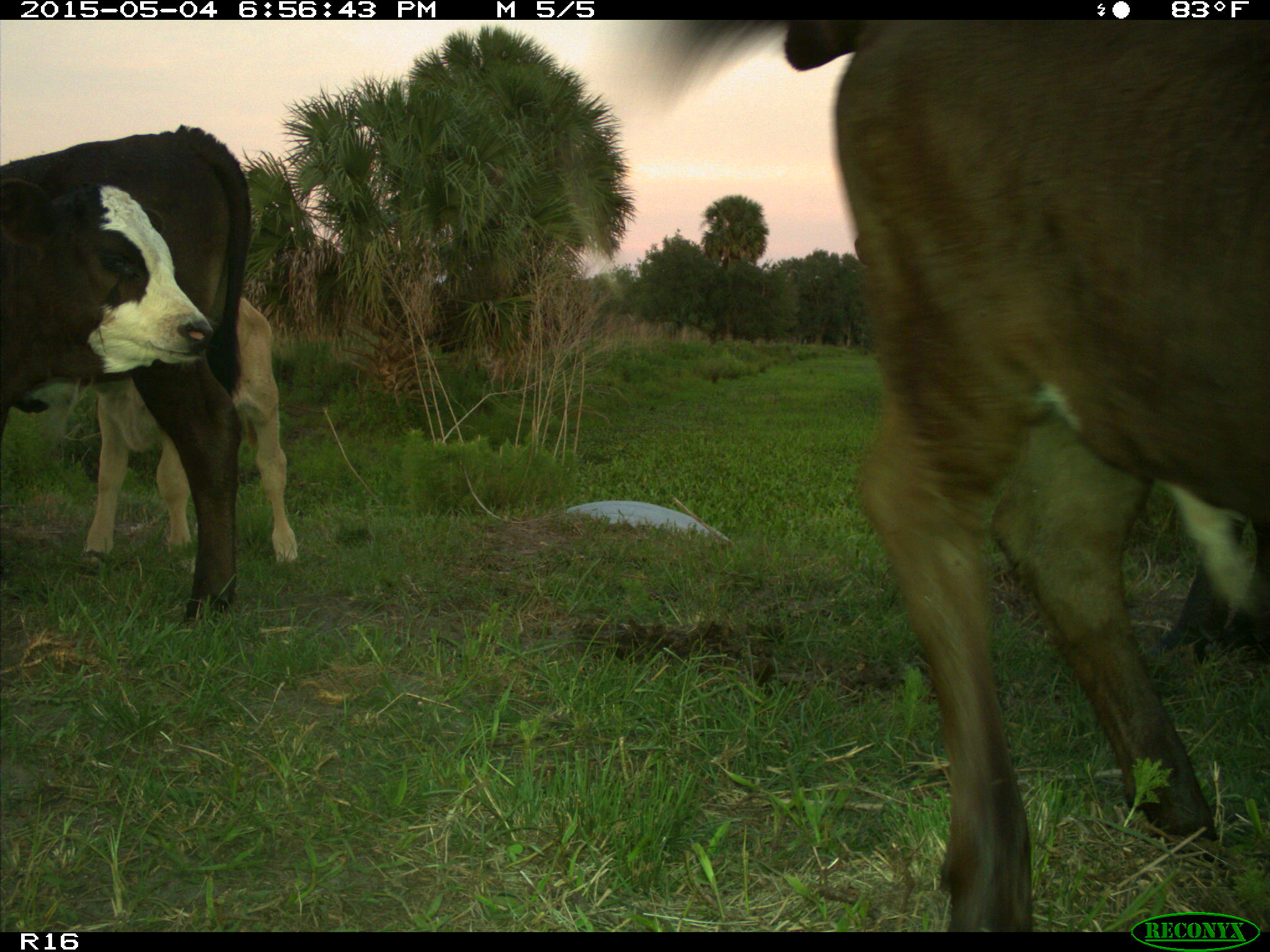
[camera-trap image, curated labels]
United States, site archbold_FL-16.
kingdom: Animalia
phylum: Chordata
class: Mammalia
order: Artiodactyla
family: Bovidae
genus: Bos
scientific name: Bos taurus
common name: domestic cow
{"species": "Bos taurus (domestic cow)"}